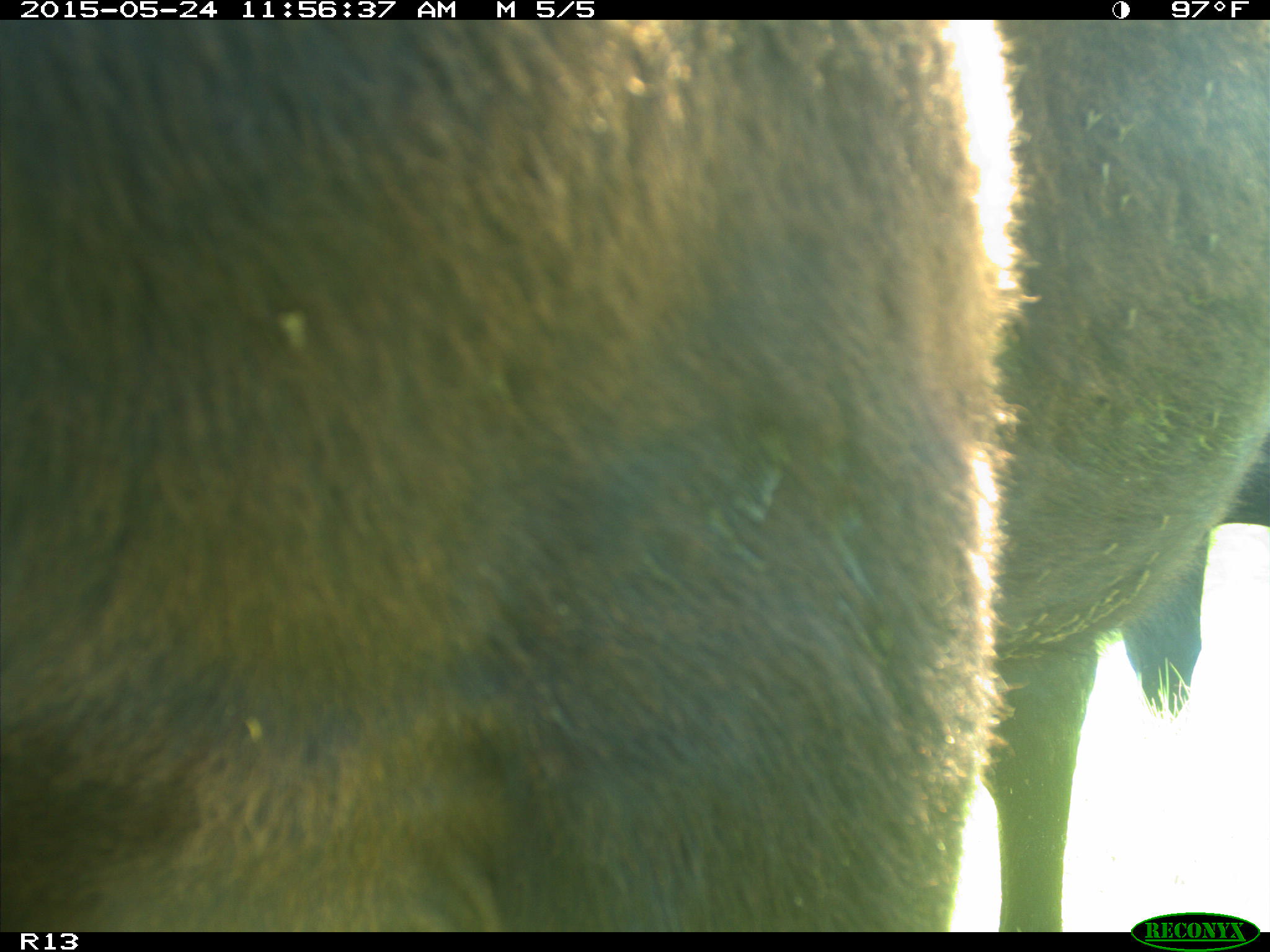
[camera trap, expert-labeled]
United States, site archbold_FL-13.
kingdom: Animalia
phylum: Chordata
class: Mammalia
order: Artiodactyla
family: Bovidae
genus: Bos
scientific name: Bos taurus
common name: domestic cow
Bos taurus (domestic cow).